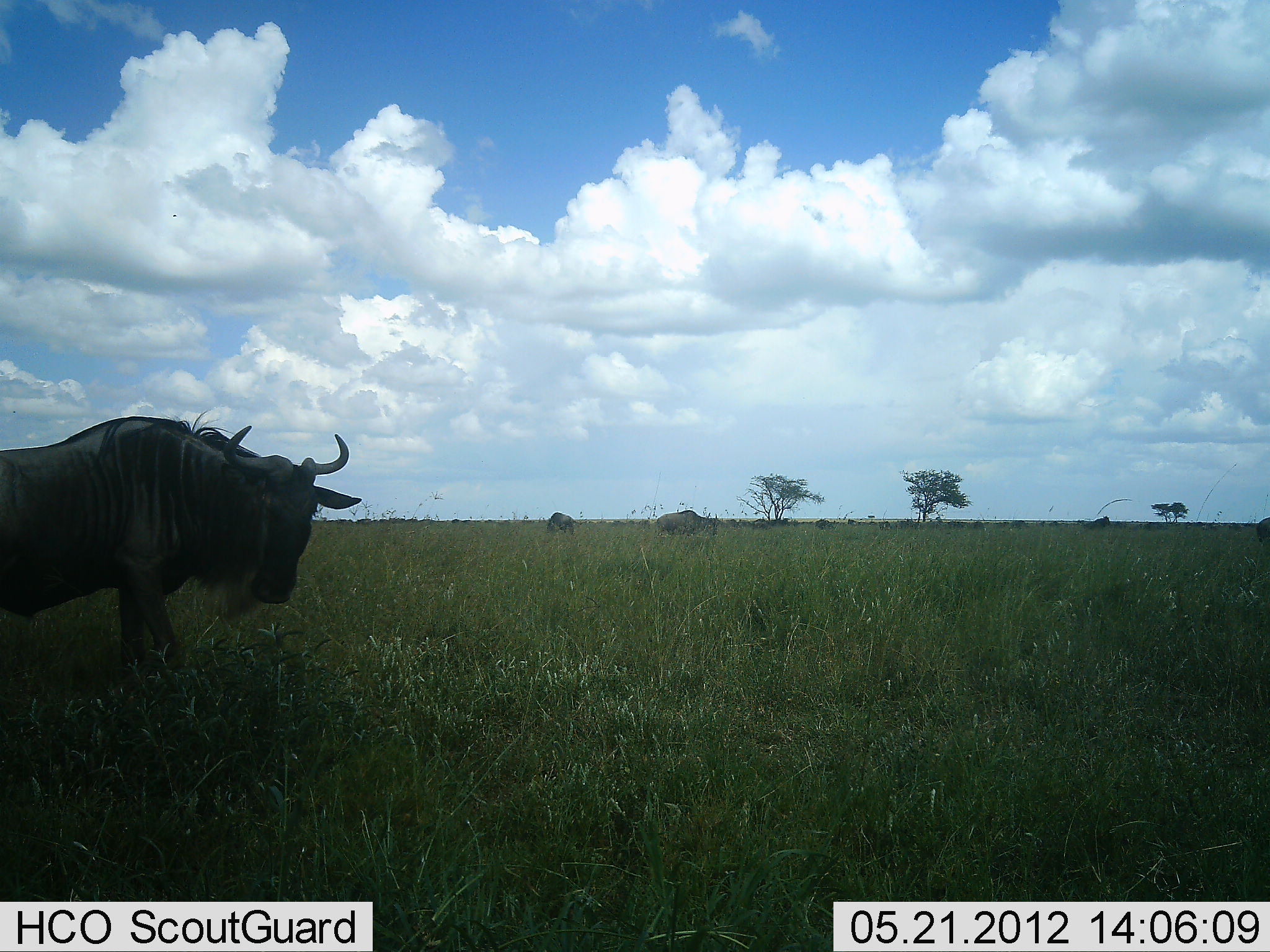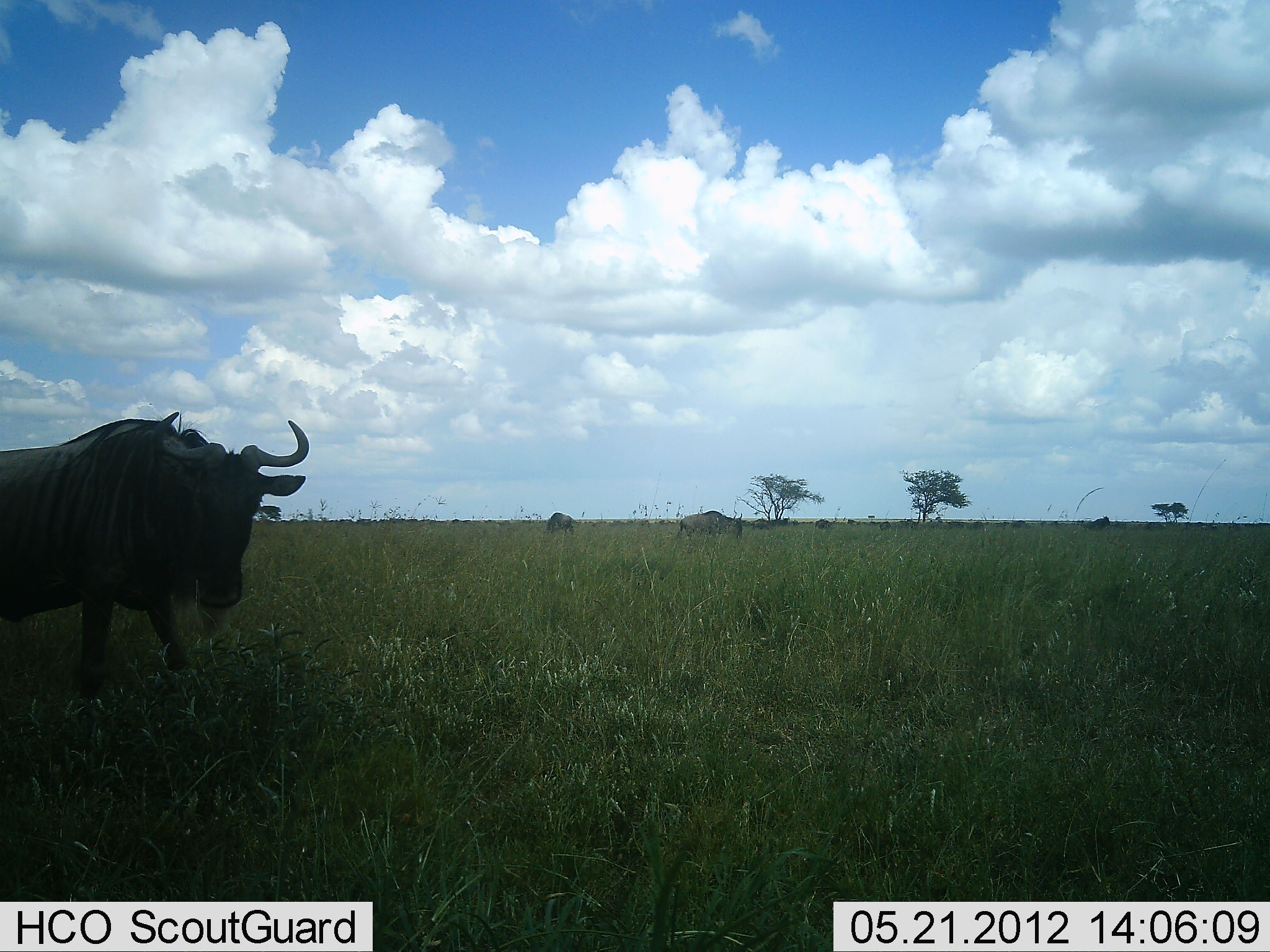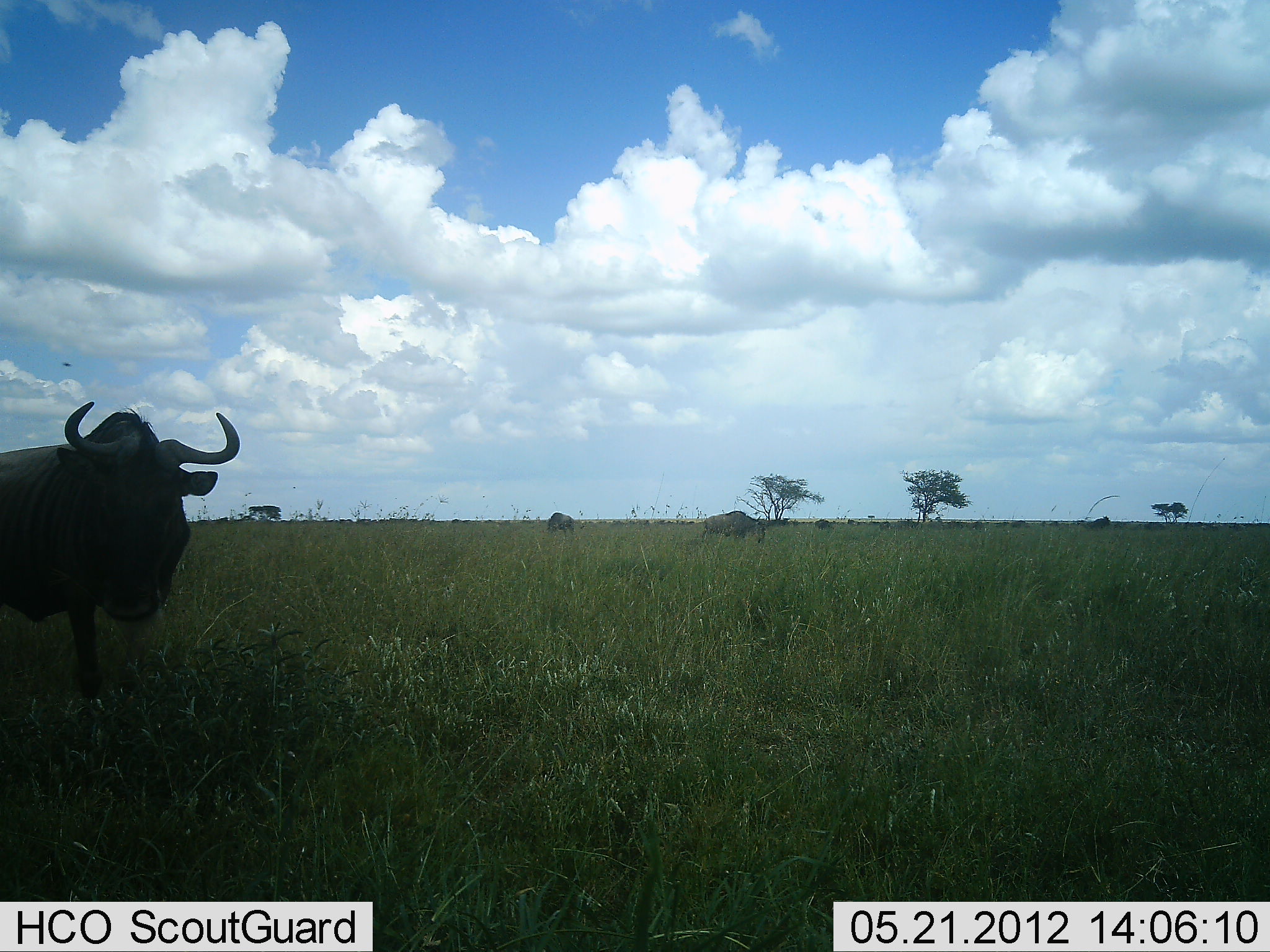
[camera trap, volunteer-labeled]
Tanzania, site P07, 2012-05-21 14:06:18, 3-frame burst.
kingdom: Animalia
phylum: Chordata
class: Mammalia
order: Artiodactyla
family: Bovidae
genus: Connochaetes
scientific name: Connochaetes taurinus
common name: blue wildebeest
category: wildebeest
Wildebeest (blue wildebeest) (Connochaetes taurinus), count 3. Behavior (volunteer vote fractions): standing 52%, resting 0%, moving 78%, interacting 0%. Young present (vote fraction): 0%. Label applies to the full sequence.